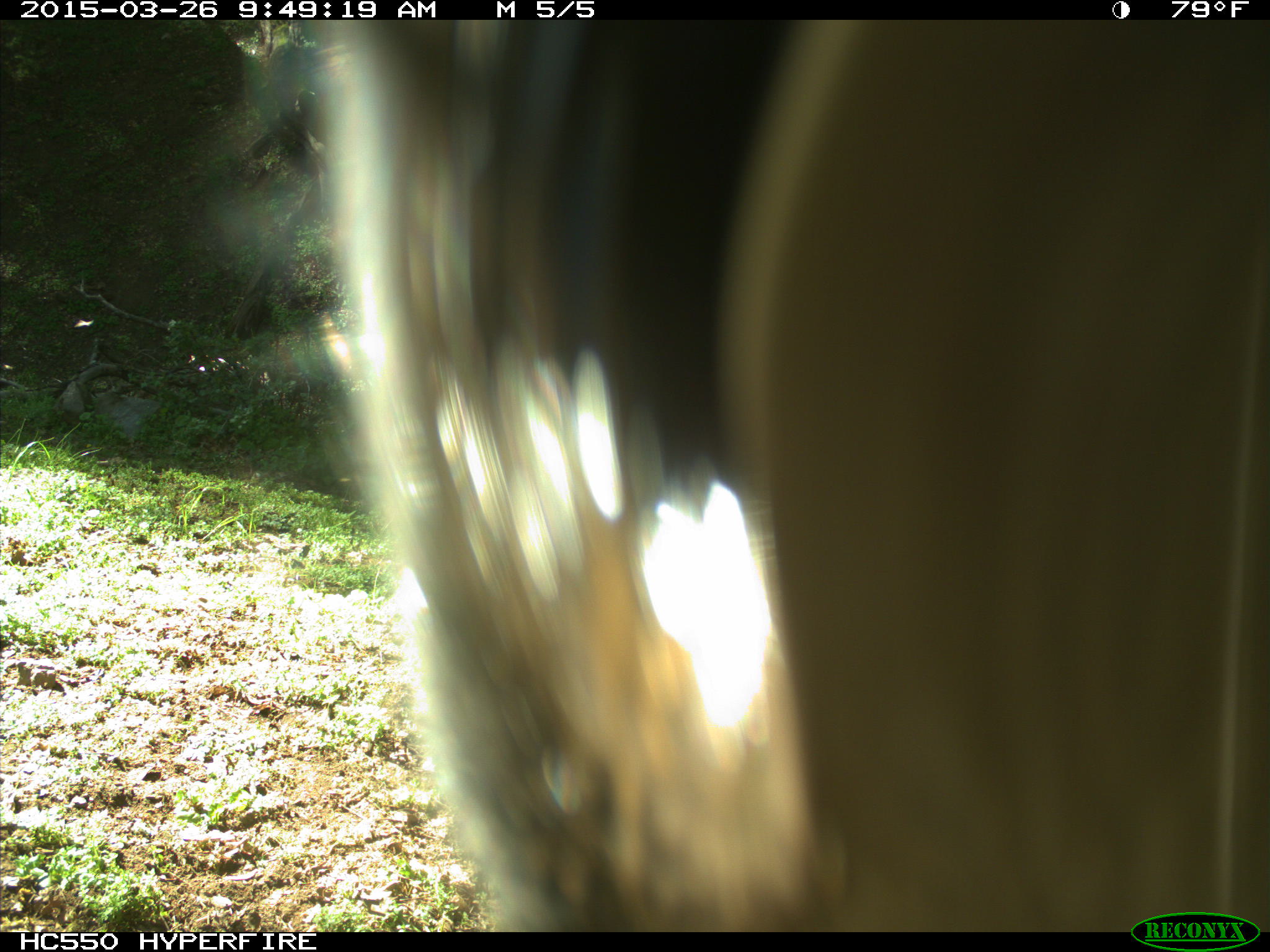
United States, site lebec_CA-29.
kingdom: Animalia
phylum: Chordata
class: Mammalia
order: Artiodactyla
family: Bovidae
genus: Bos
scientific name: Bos taurus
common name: domestic cow